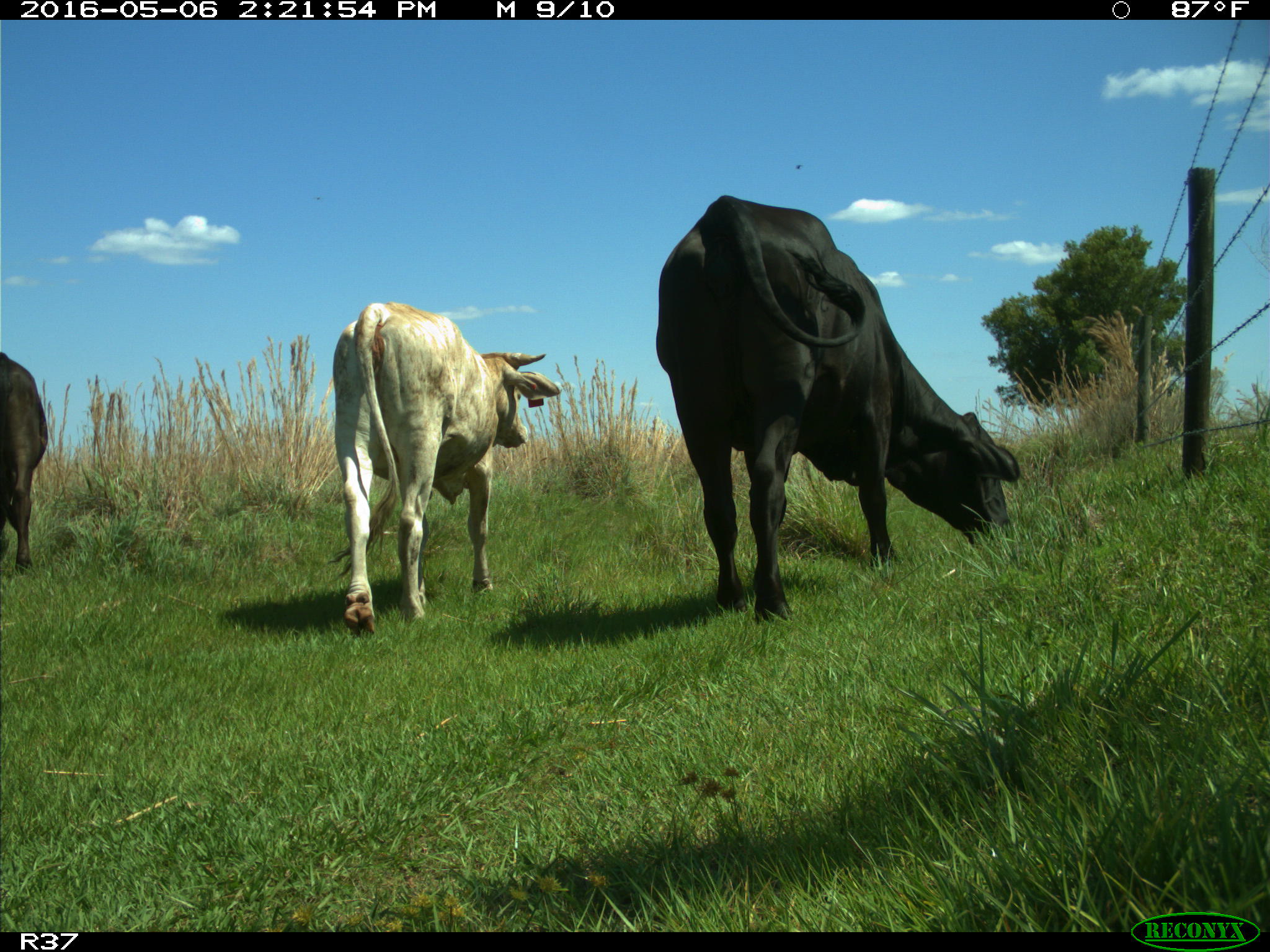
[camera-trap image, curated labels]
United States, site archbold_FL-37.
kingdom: Animalia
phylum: Chordata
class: Mammalia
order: Artiodactyla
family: Bovidae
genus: Bos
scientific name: Bos taurus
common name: domestic cow